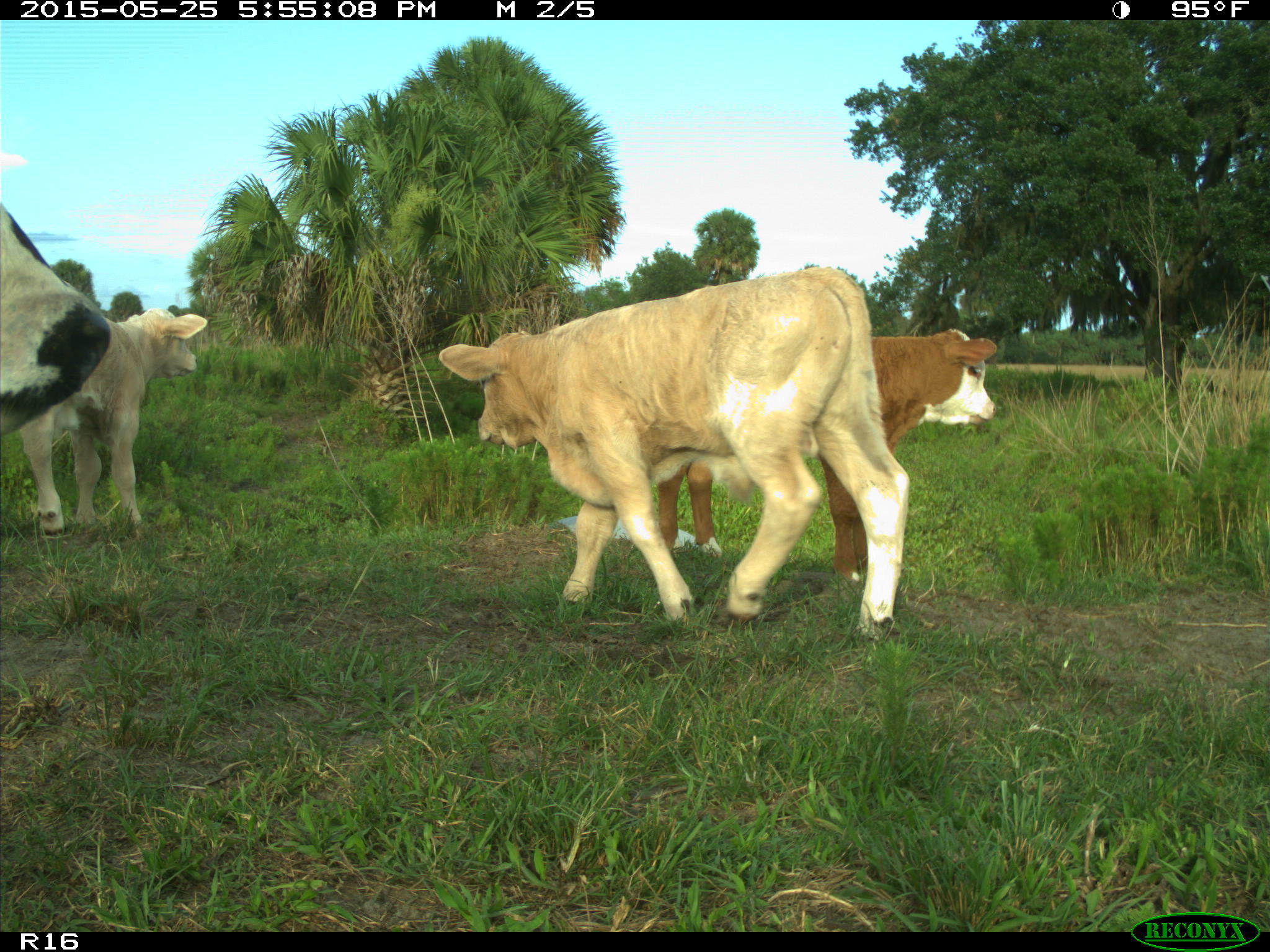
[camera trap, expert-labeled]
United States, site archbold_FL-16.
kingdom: Animalia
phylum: Chordata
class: Mammalia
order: Artiodactyla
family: Bovidae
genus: Bos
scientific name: Bos taurus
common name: domestic cow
Bos taurus (domestic cow).